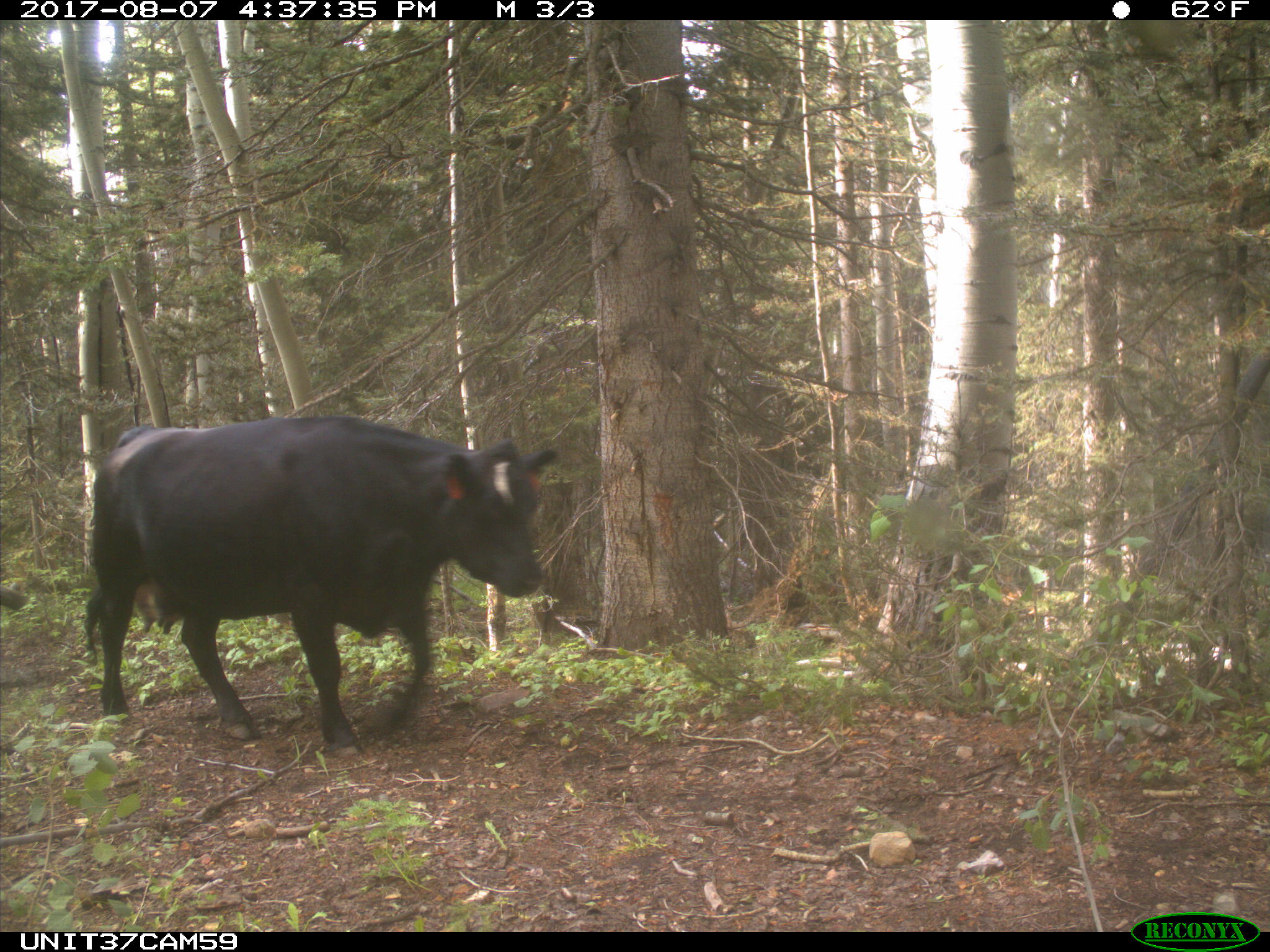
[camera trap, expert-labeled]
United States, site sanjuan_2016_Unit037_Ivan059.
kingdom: Animalia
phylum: Chordata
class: Mammalia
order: Artiodactyla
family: Bovidae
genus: Bos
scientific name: Bos taurus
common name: domestic cow